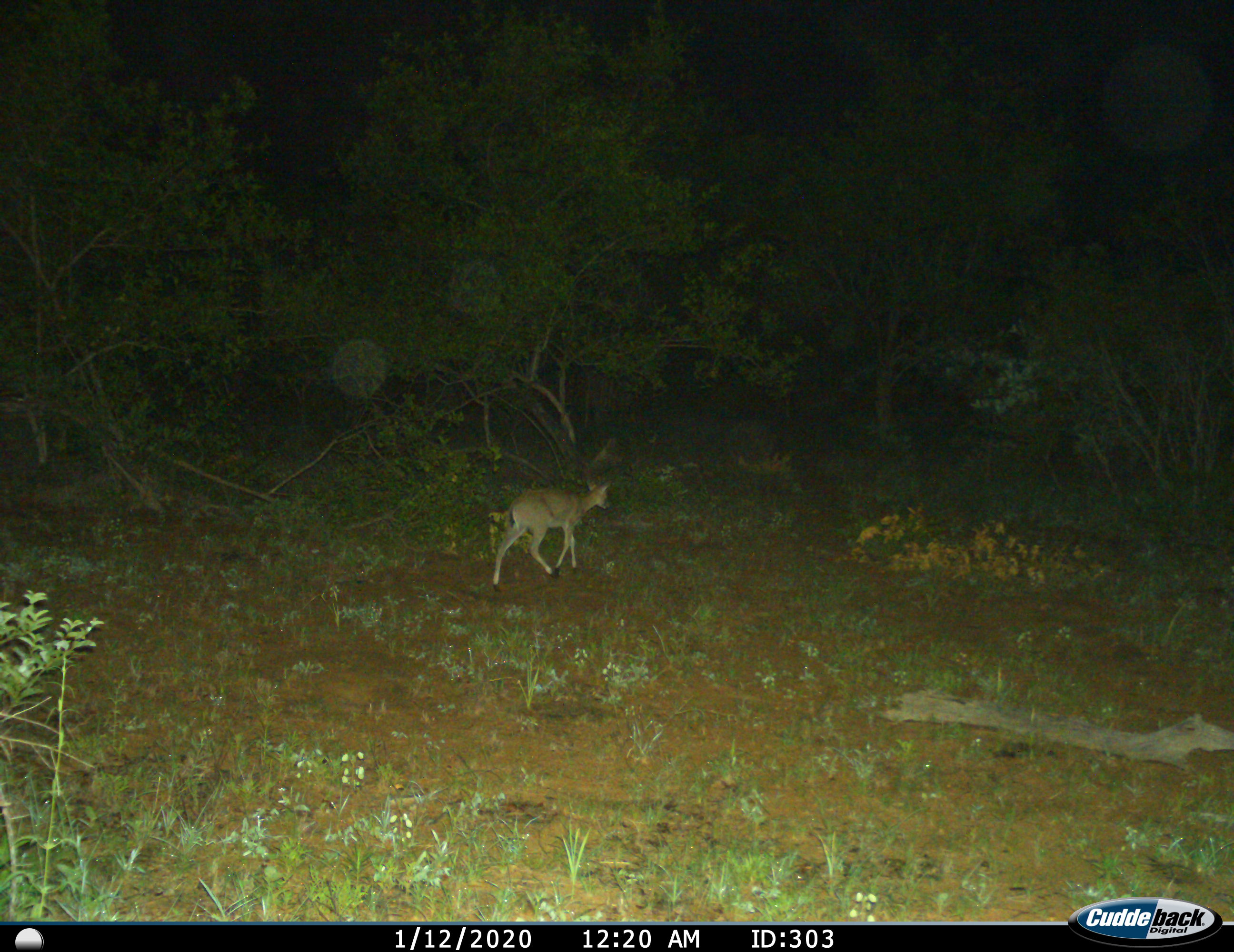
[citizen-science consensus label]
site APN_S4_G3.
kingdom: Animalia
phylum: Chordata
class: Mammalia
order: Artiodactyla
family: Bovidae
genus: Aepyceros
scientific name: Aepyceros melampus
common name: impala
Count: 1.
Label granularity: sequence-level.